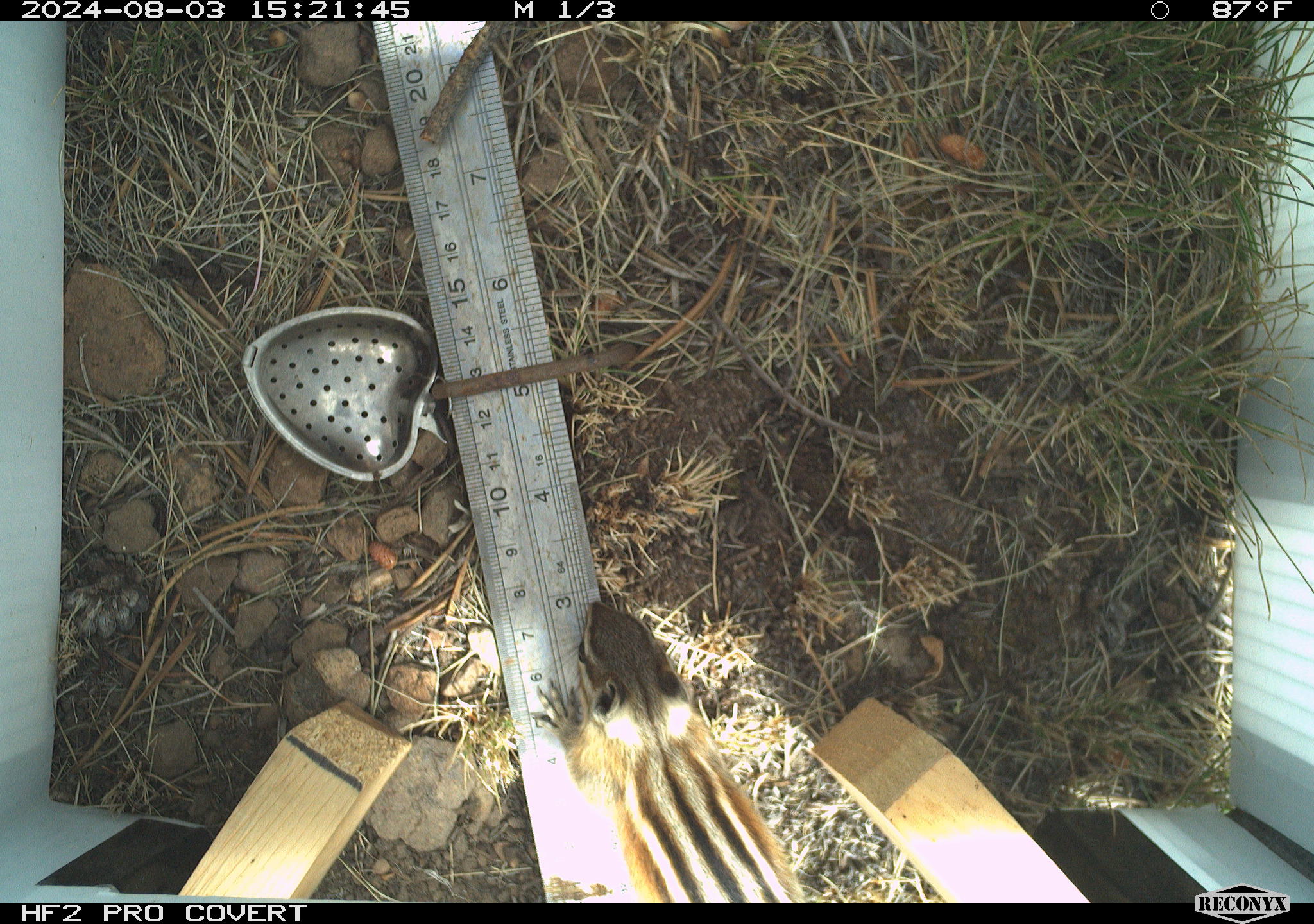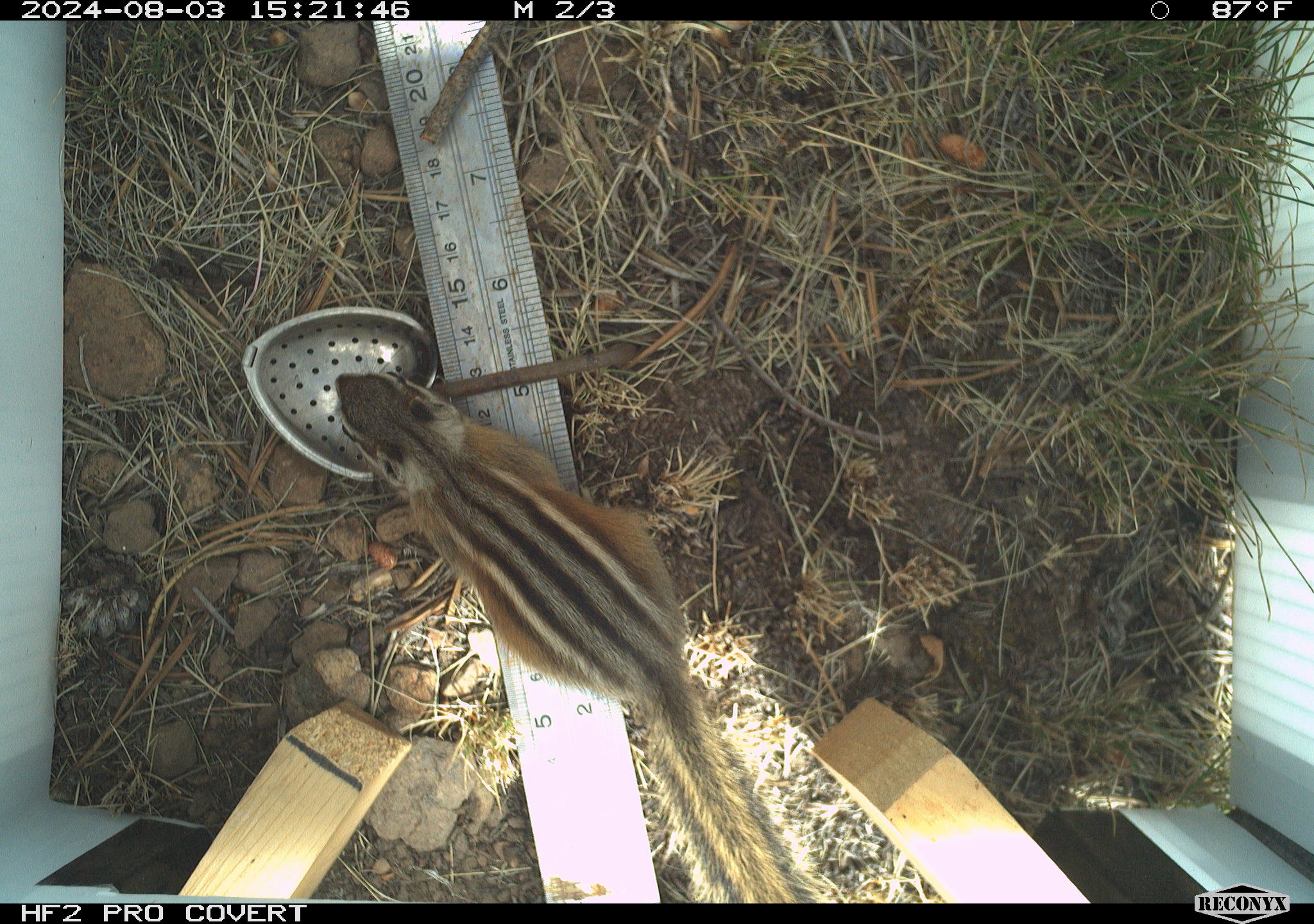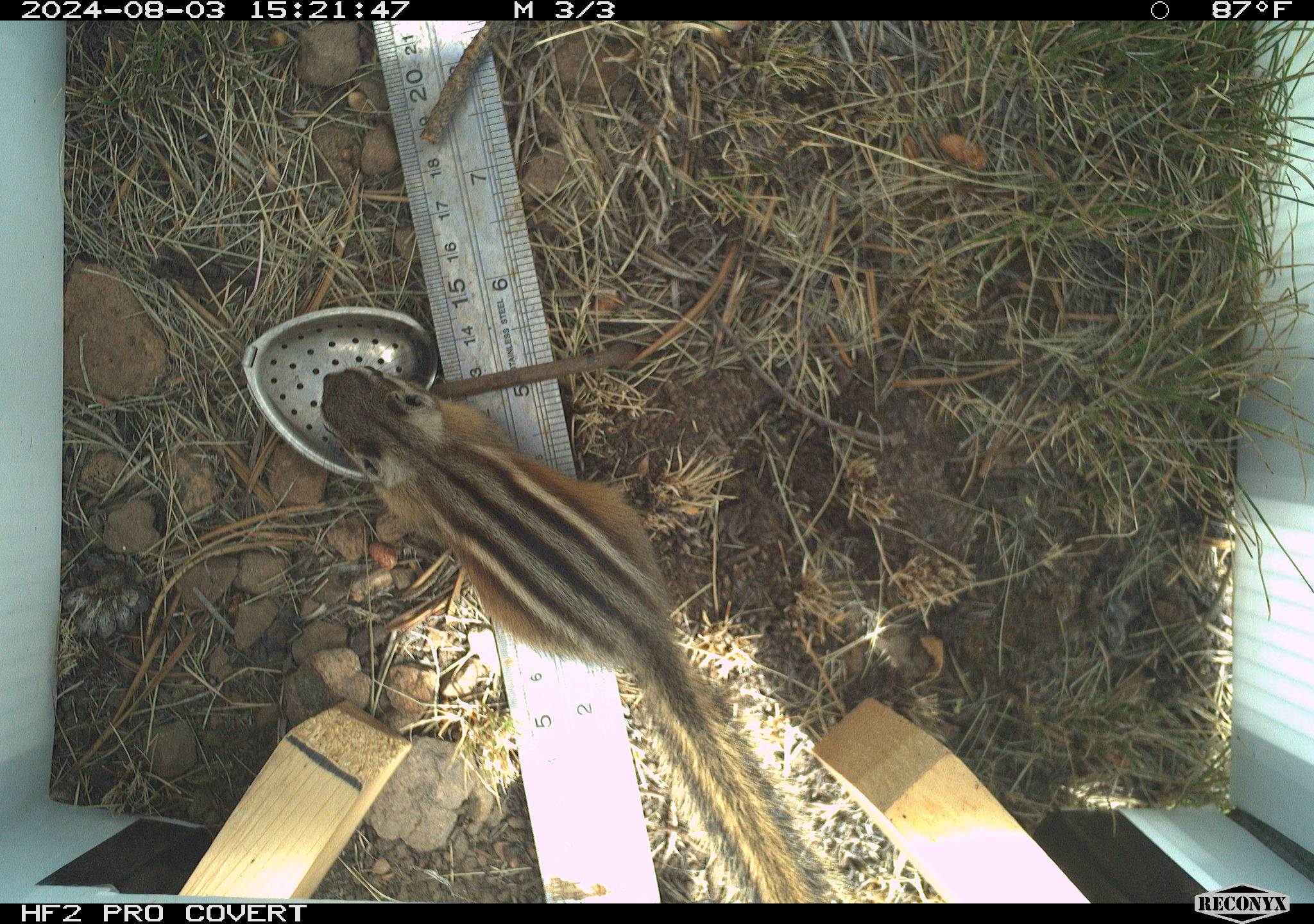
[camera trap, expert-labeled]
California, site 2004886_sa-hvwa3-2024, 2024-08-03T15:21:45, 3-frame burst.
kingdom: Animalia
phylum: Chordata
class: Mammalia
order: Rodentia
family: Sciuridae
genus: Neotamias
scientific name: Neotamias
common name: western chipmunks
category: neotamias species